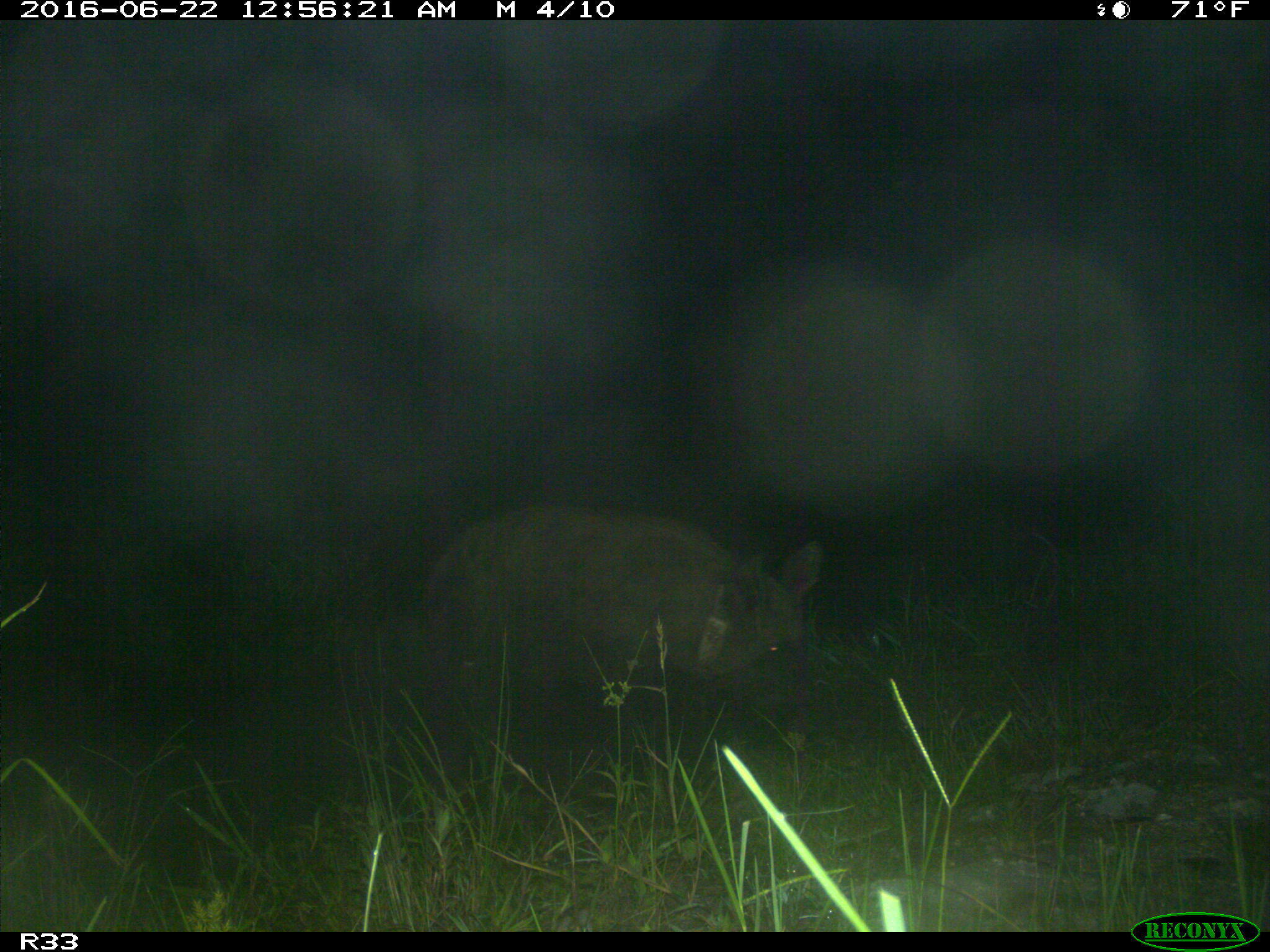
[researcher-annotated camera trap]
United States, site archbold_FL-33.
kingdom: Animalia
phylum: Chordata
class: Mammalia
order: Artiodactyla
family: Suidae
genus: Sus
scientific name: Sus scrofa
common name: wild boar